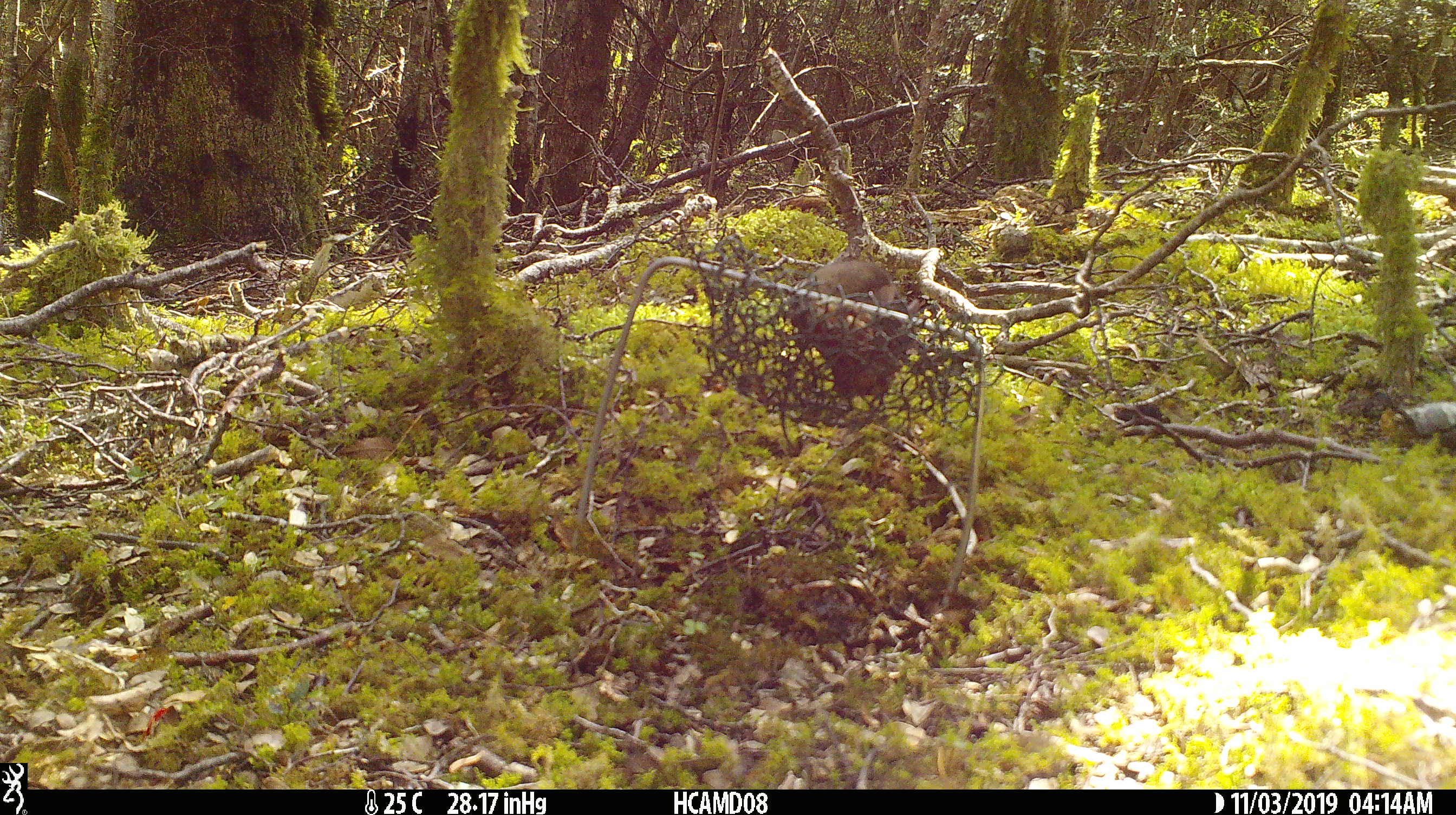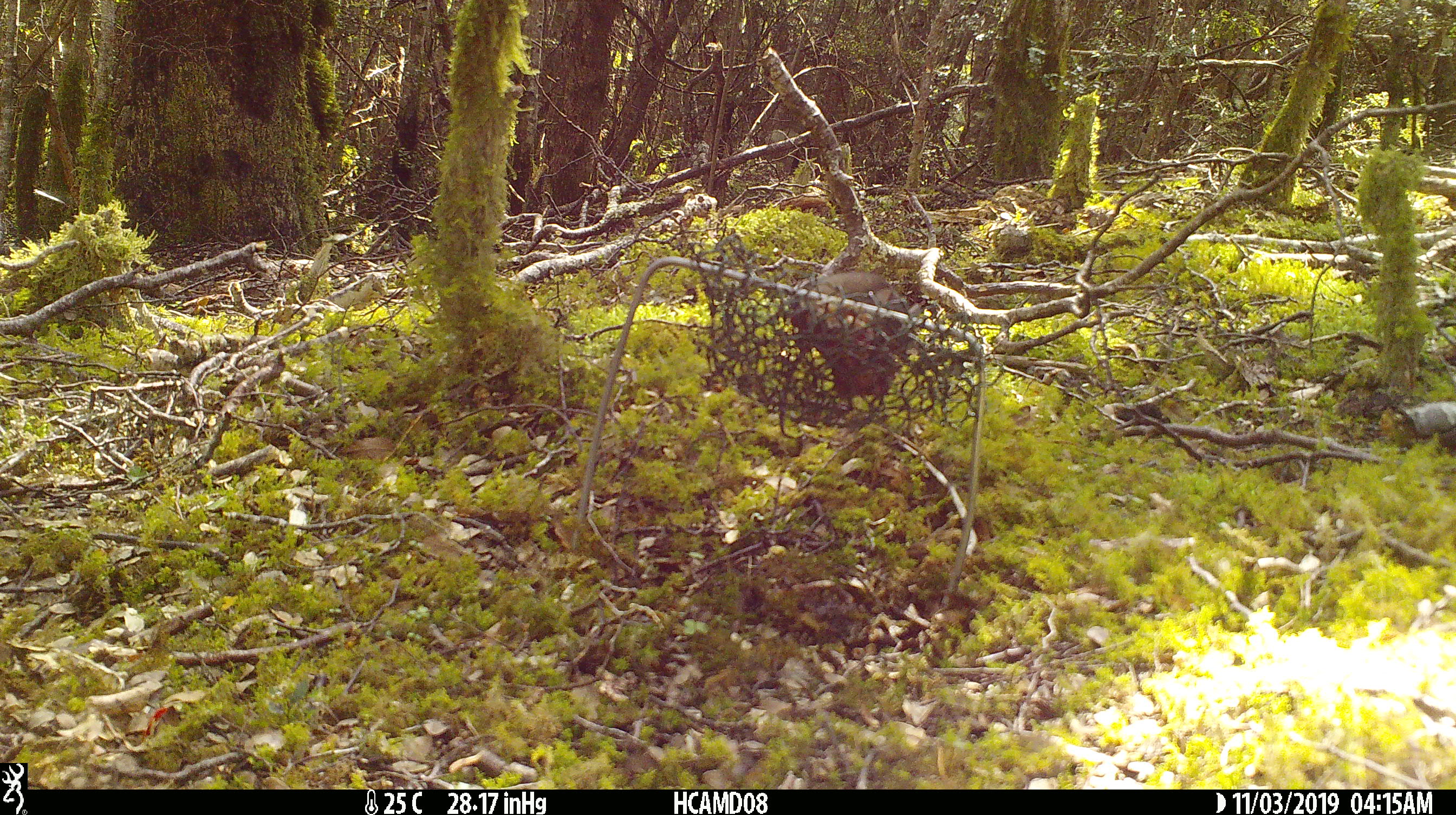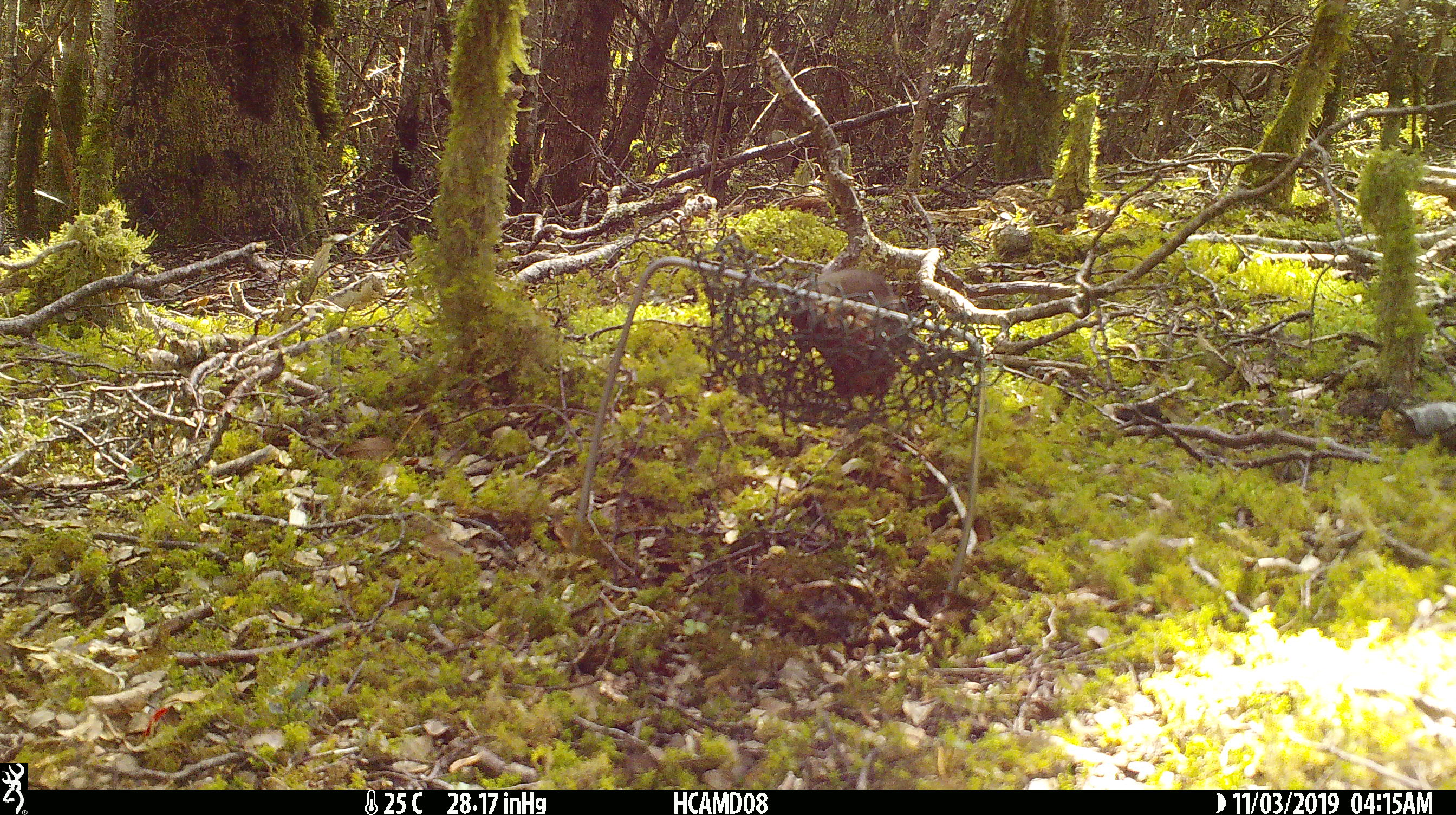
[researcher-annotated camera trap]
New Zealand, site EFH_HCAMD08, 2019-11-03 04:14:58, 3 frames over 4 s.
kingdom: Animalia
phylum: Chordata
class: Mammalia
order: Rodentia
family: Muridae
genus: Mus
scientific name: Mus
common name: mouse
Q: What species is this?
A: Mouse (Mus).